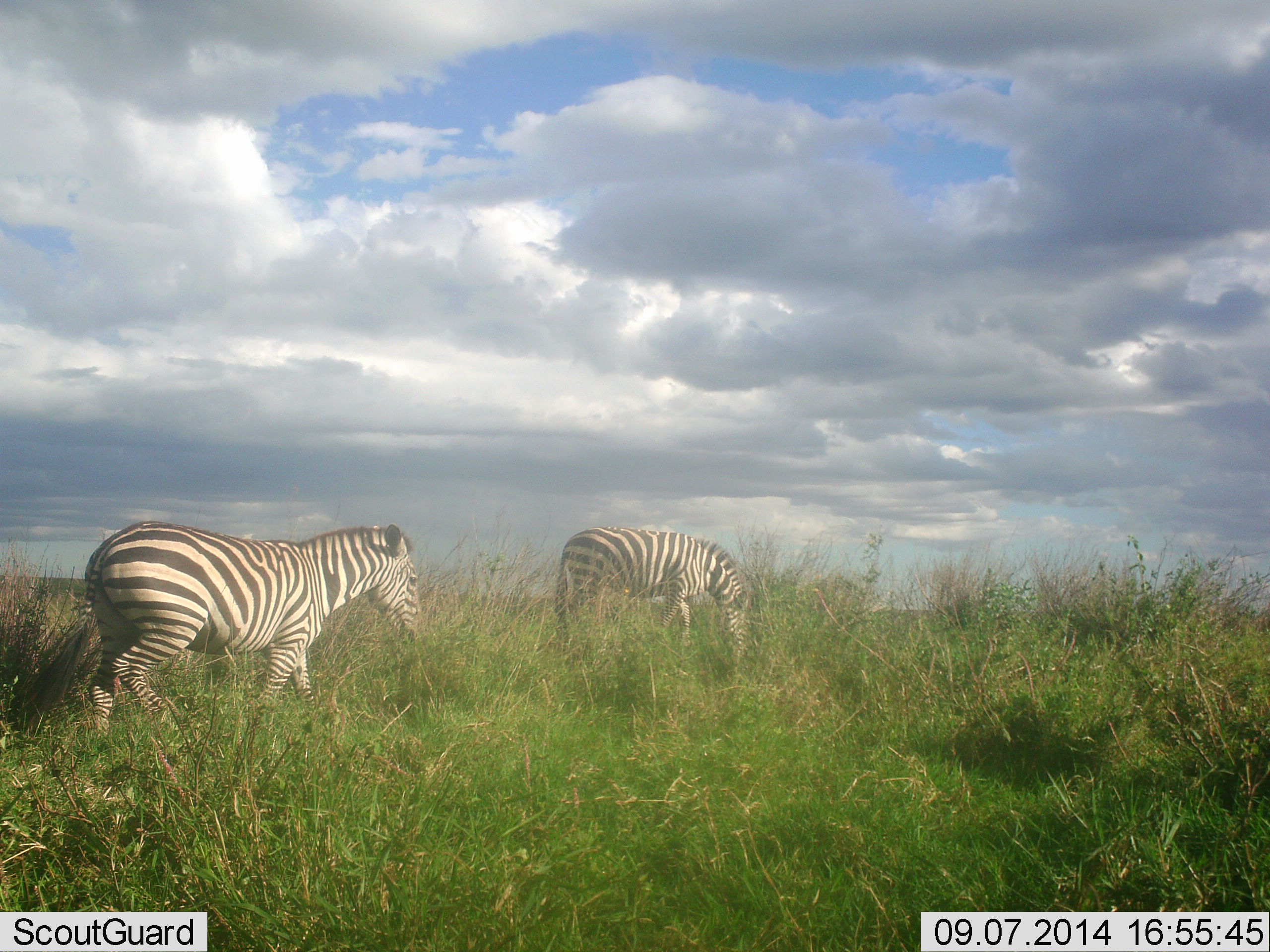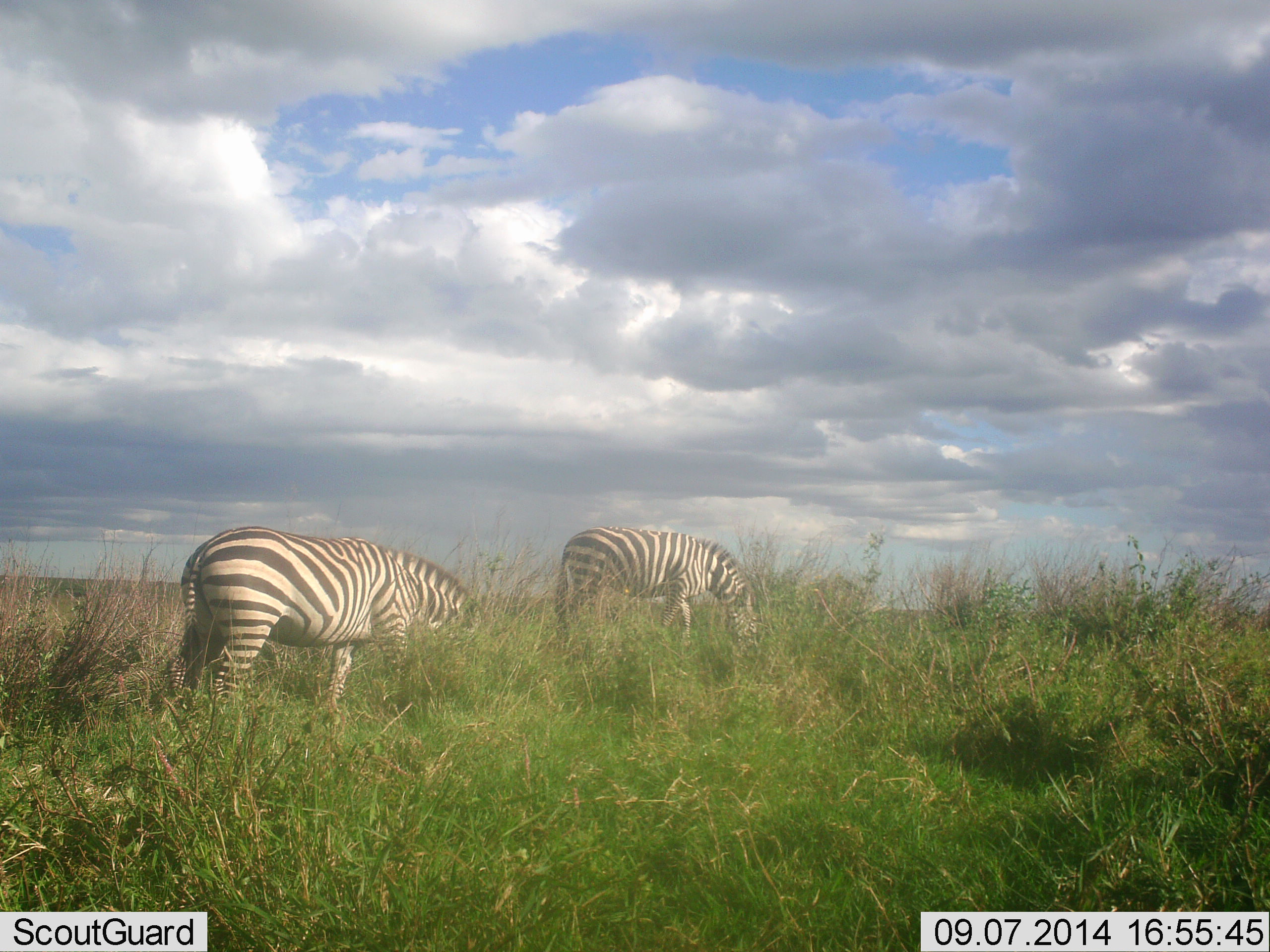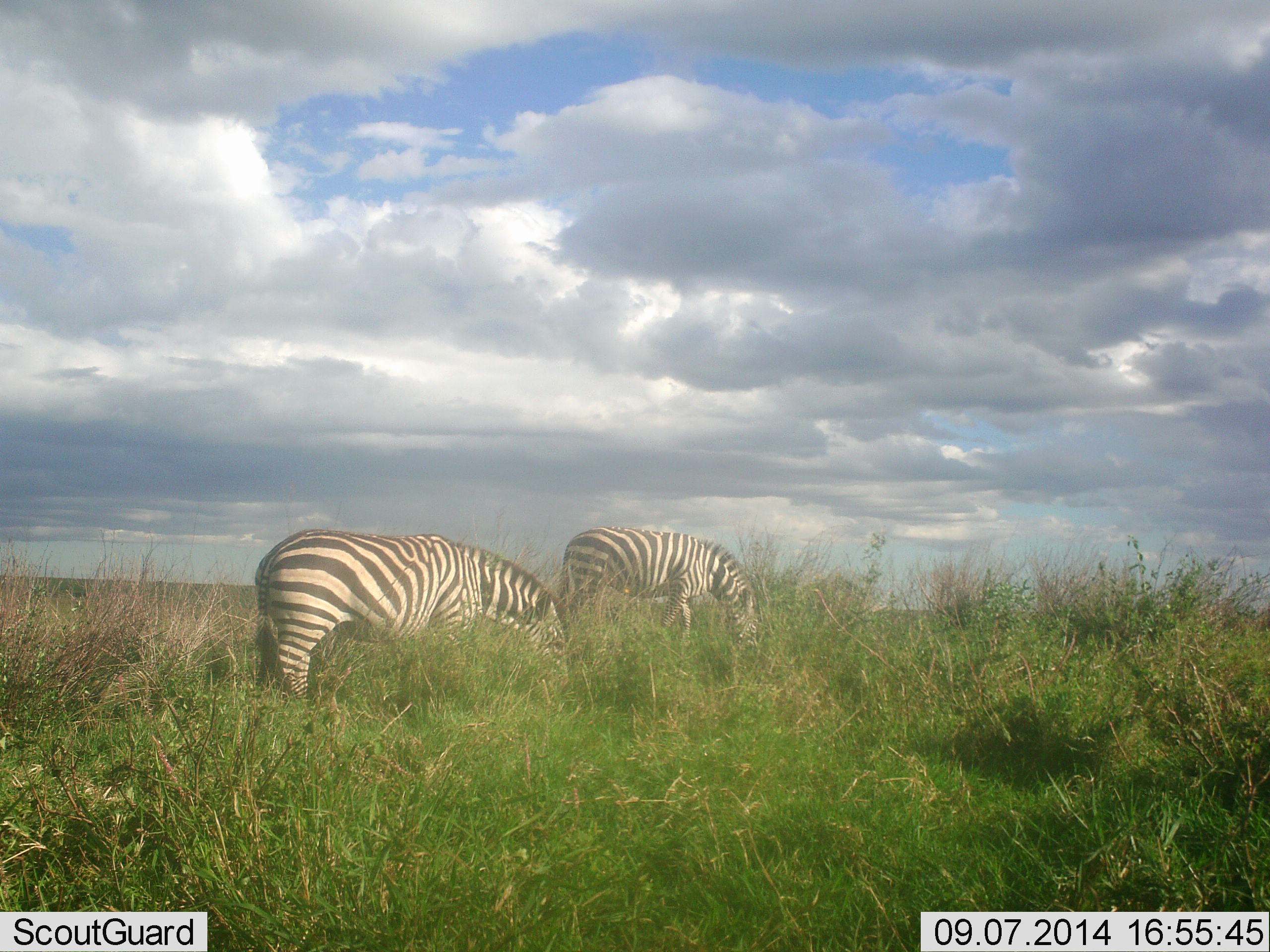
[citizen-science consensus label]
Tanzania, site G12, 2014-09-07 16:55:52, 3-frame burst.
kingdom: Animalia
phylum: Chordata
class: Mammalia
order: Perissodactyla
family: Equidae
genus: Equus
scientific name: Equus quagga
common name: plains zebra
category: zebra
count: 2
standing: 30%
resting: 0%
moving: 20%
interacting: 0%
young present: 0%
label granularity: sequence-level